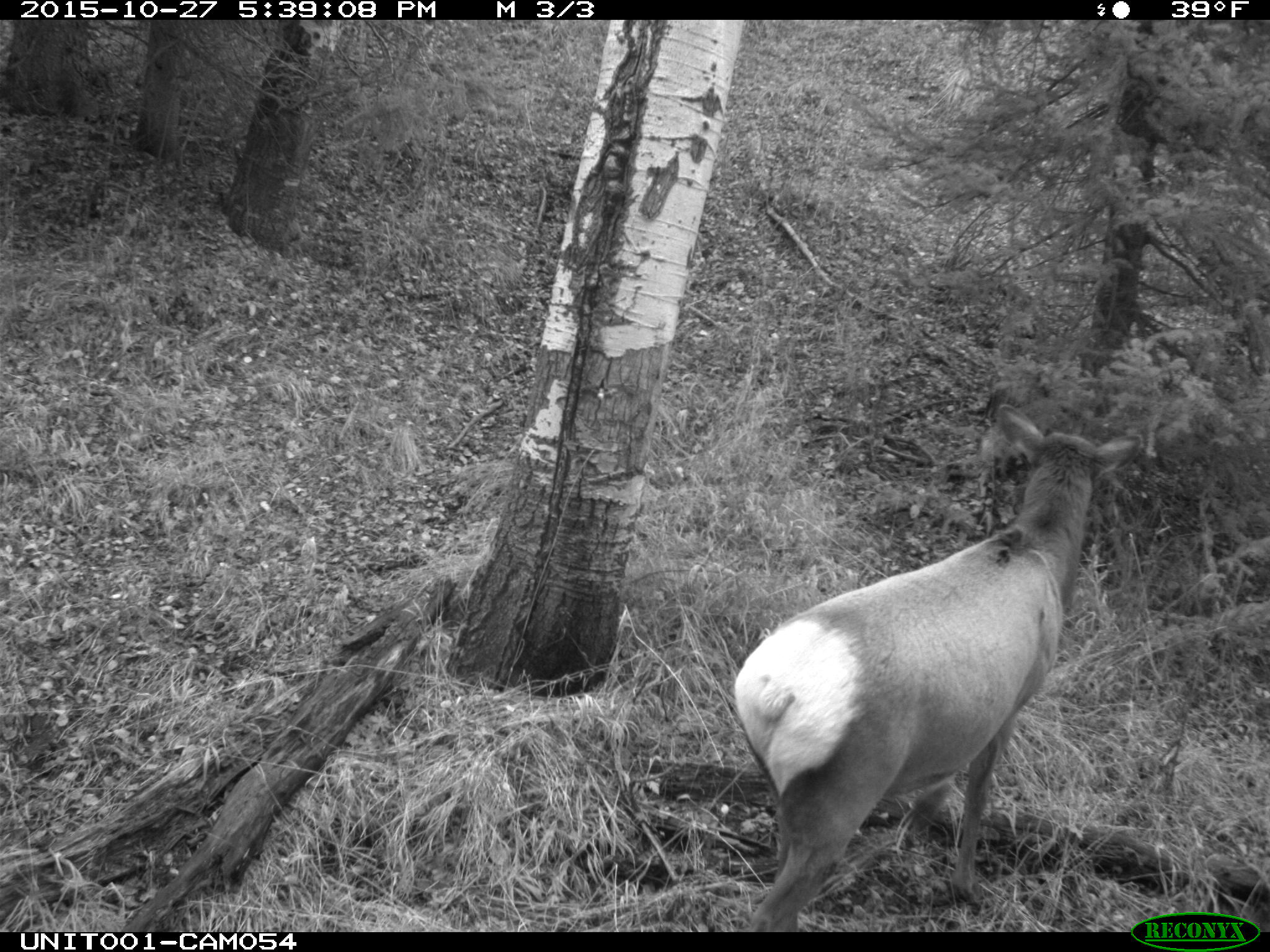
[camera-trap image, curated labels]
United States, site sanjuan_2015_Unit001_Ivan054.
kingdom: Animalia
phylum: Chordata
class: Mammalia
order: Artiodactyla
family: Cervidae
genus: Cervus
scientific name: Cervus elaphus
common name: red deer